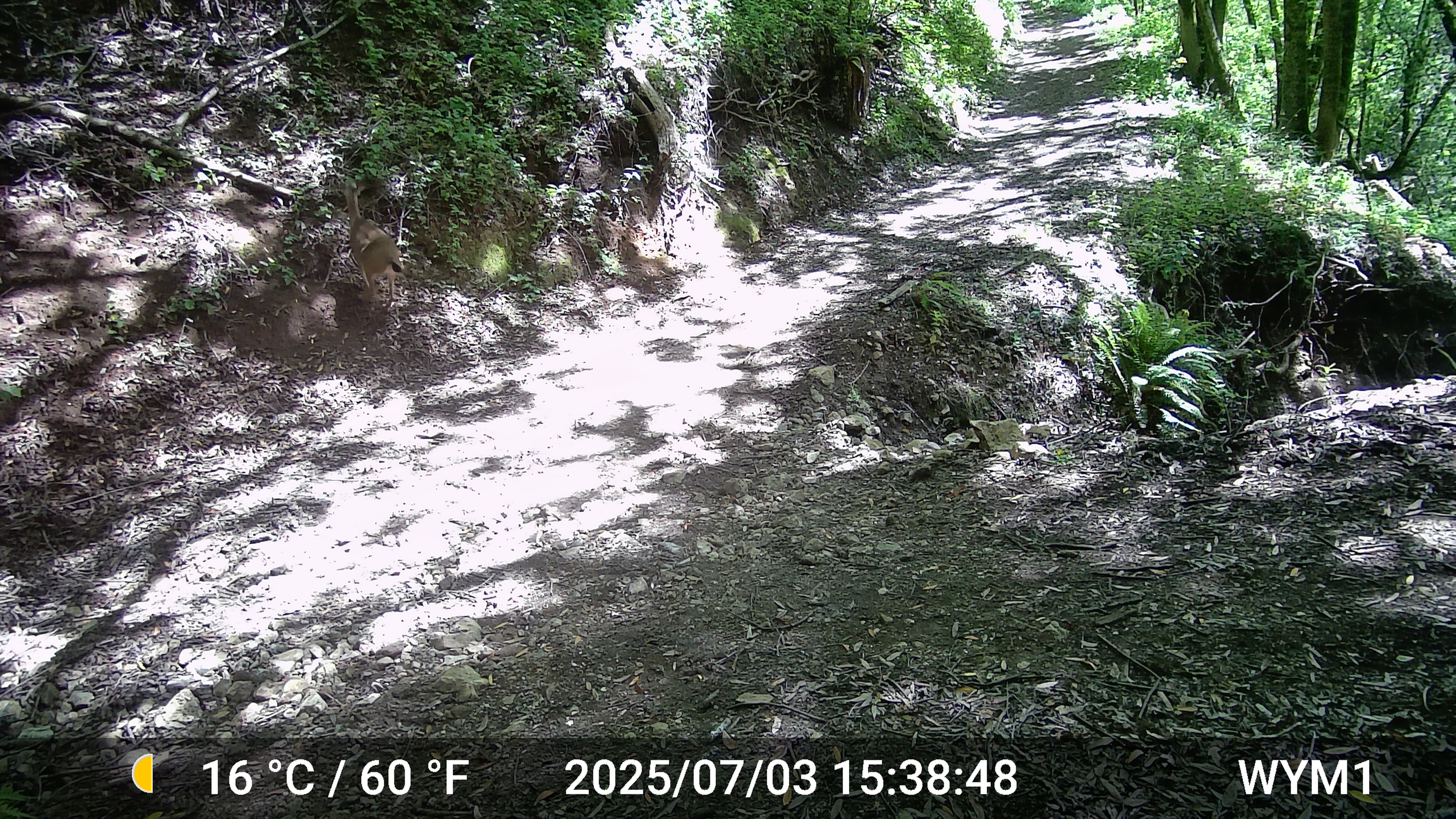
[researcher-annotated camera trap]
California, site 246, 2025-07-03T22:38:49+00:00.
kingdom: Animalia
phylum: Chordata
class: Mammalia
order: Artiodactyla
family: Cervidae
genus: Odocoileus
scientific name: Odocoileus hemionus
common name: mule deer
Mule deer (Odocoileus hemionus).